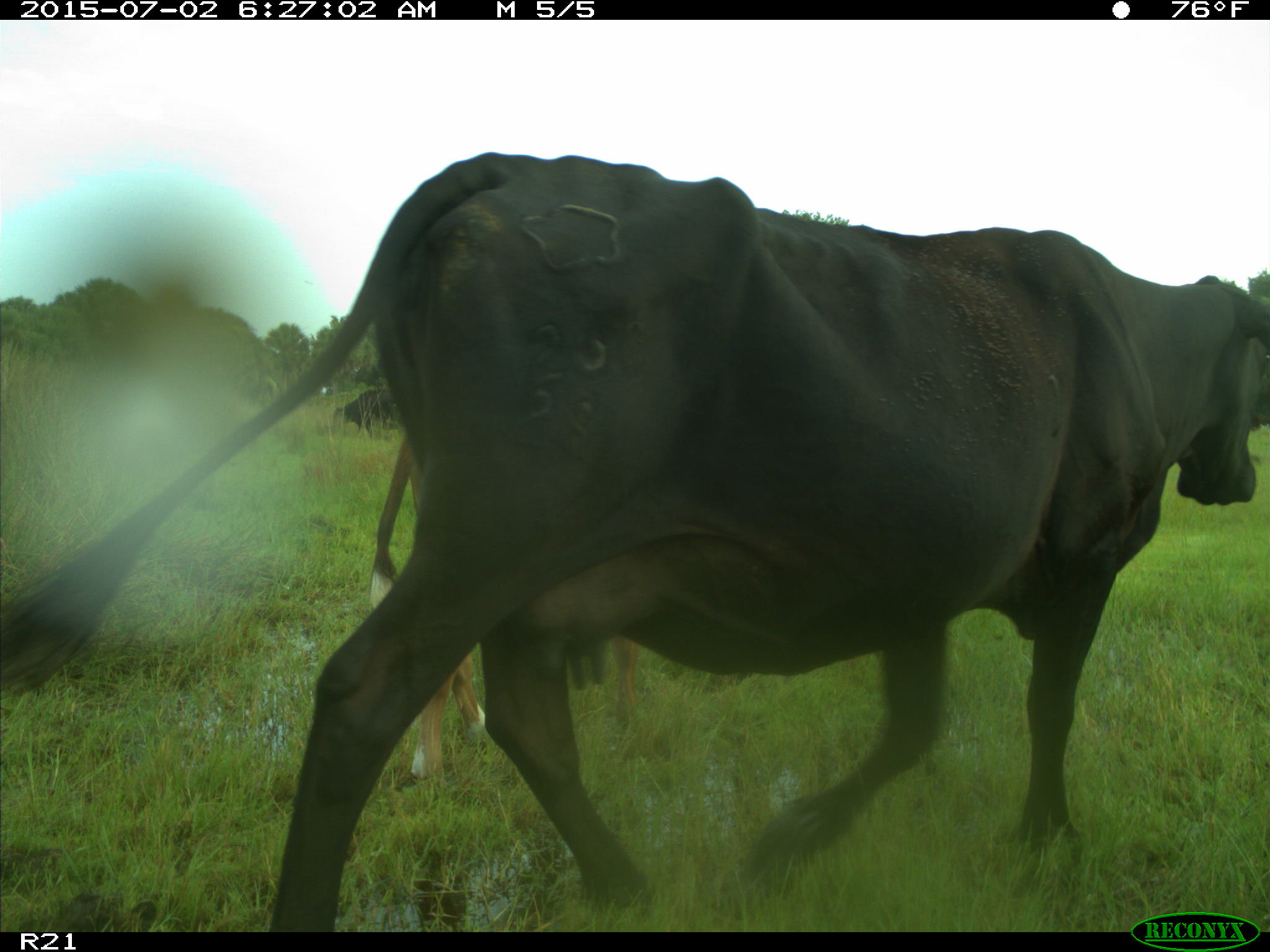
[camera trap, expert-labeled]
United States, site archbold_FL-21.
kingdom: Animalia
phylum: Chordata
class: Mammalia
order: Artiodactyla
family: Bovidae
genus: Bos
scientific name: Bos taurus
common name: domestic cow